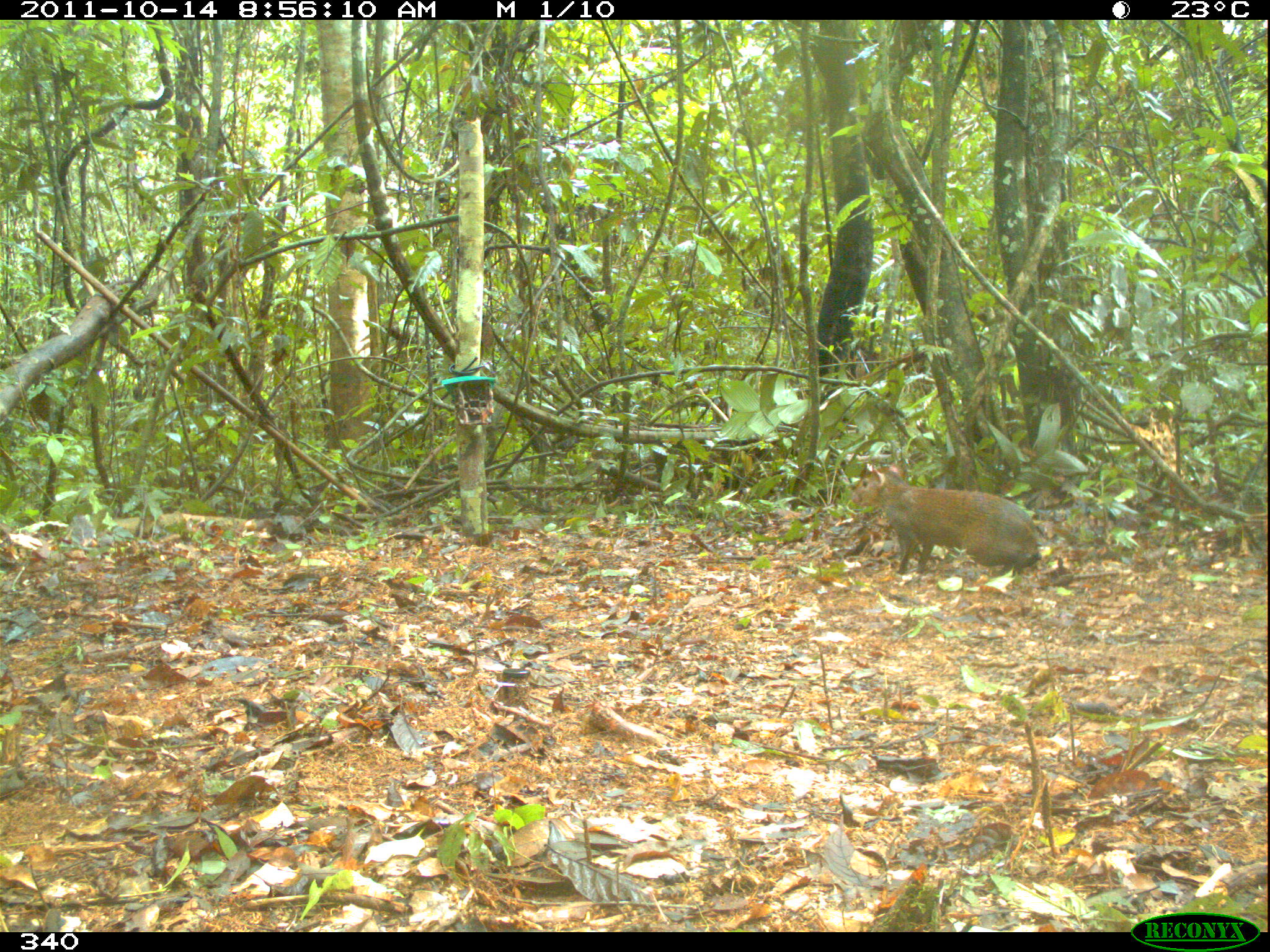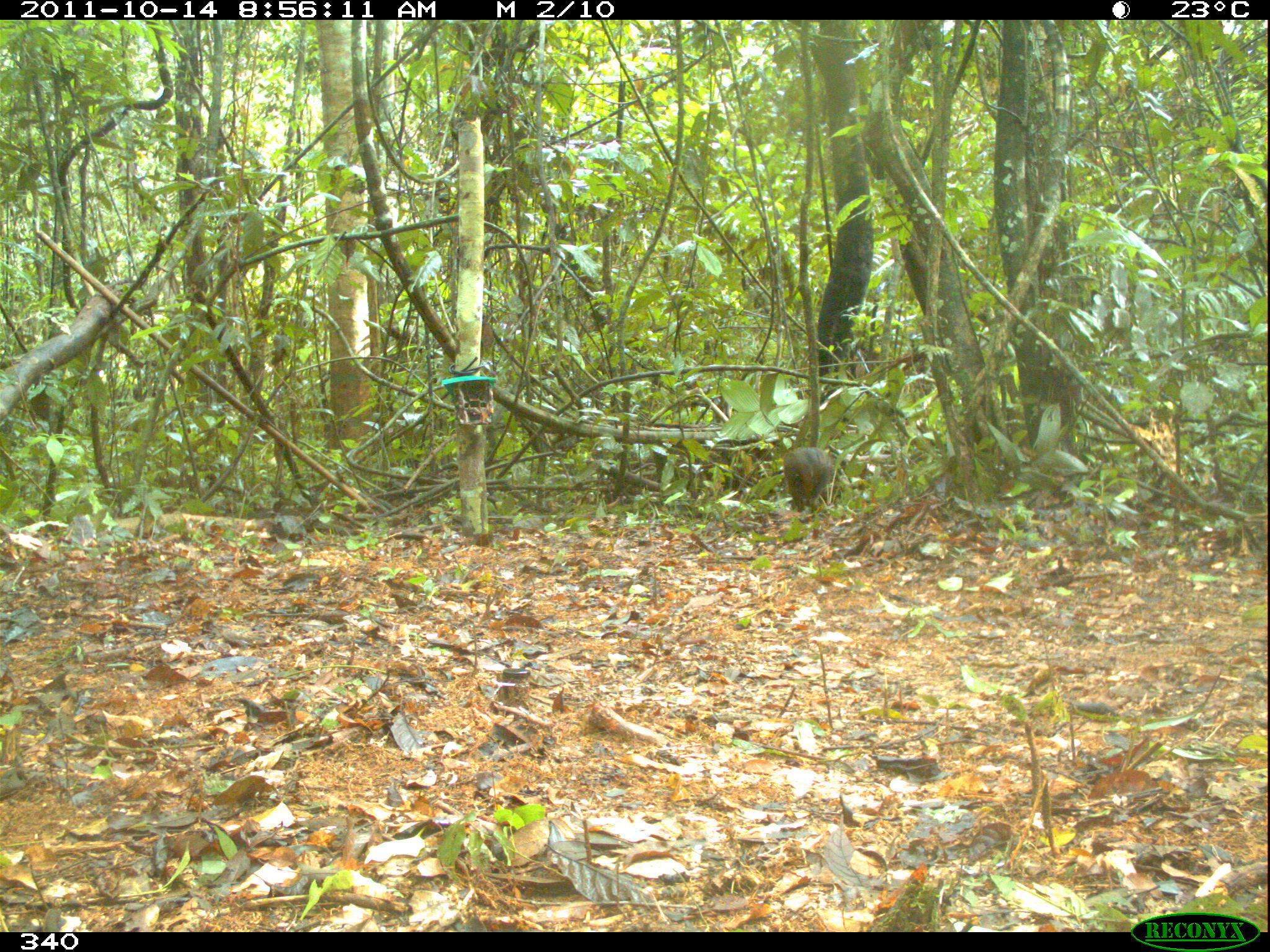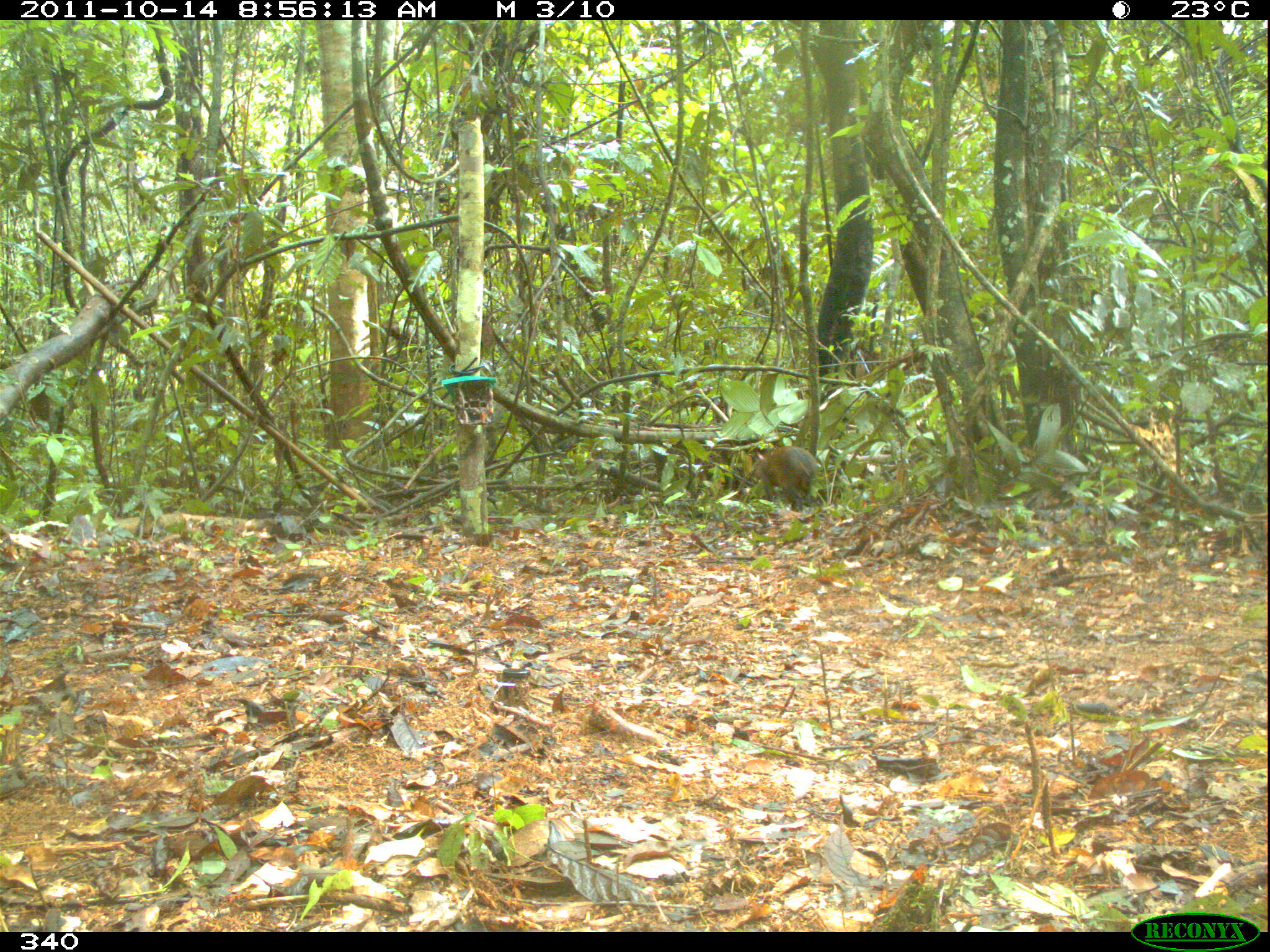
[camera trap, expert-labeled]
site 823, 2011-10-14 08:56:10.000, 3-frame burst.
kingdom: Animalia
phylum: Chordata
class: Mammalia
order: Rodentia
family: Dasyproctidae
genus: Dasyprocta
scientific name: Dasyprocta punctata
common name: central american agouti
Dasyprocta punctata (central american agouti).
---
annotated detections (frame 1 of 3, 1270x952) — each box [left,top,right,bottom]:
dasyprocta punctata: [846,460,1043,580]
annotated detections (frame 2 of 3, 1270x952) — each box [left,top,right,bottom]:
dasyprocta punctata: [783,446,839,513]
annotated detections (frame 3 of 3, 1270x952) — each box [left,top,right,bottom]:
dasyprocta punctata: [754,445,820,513]